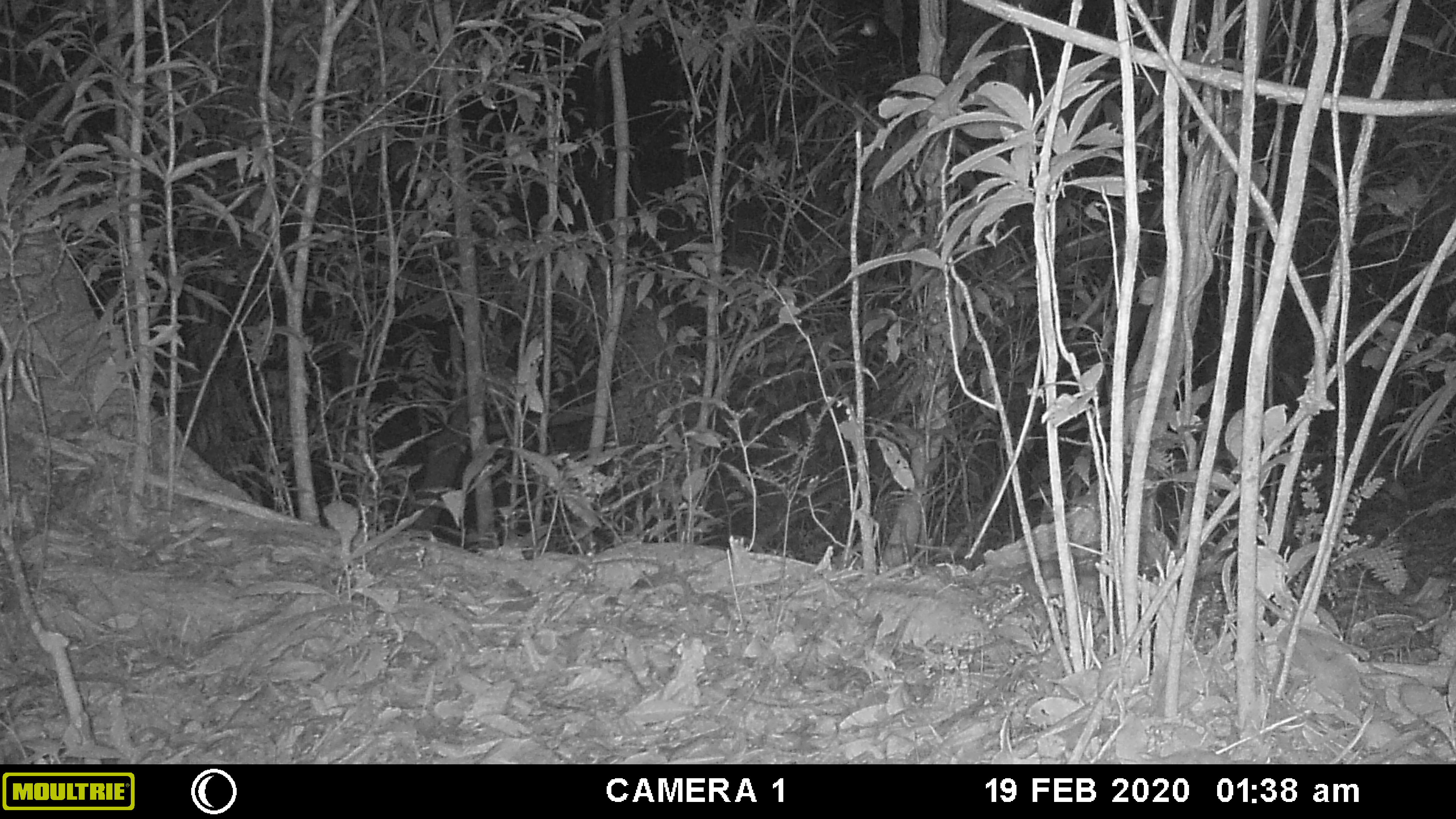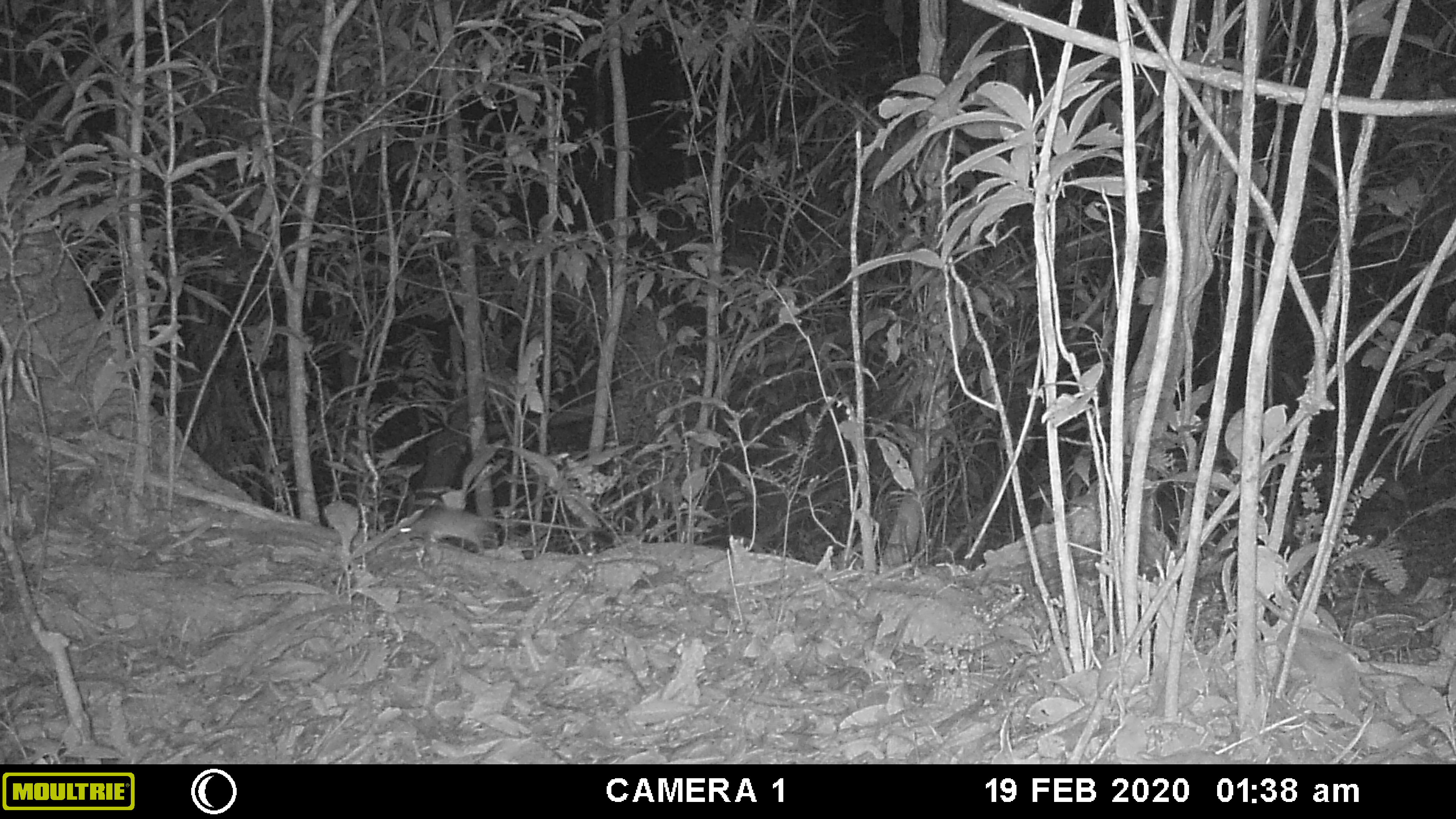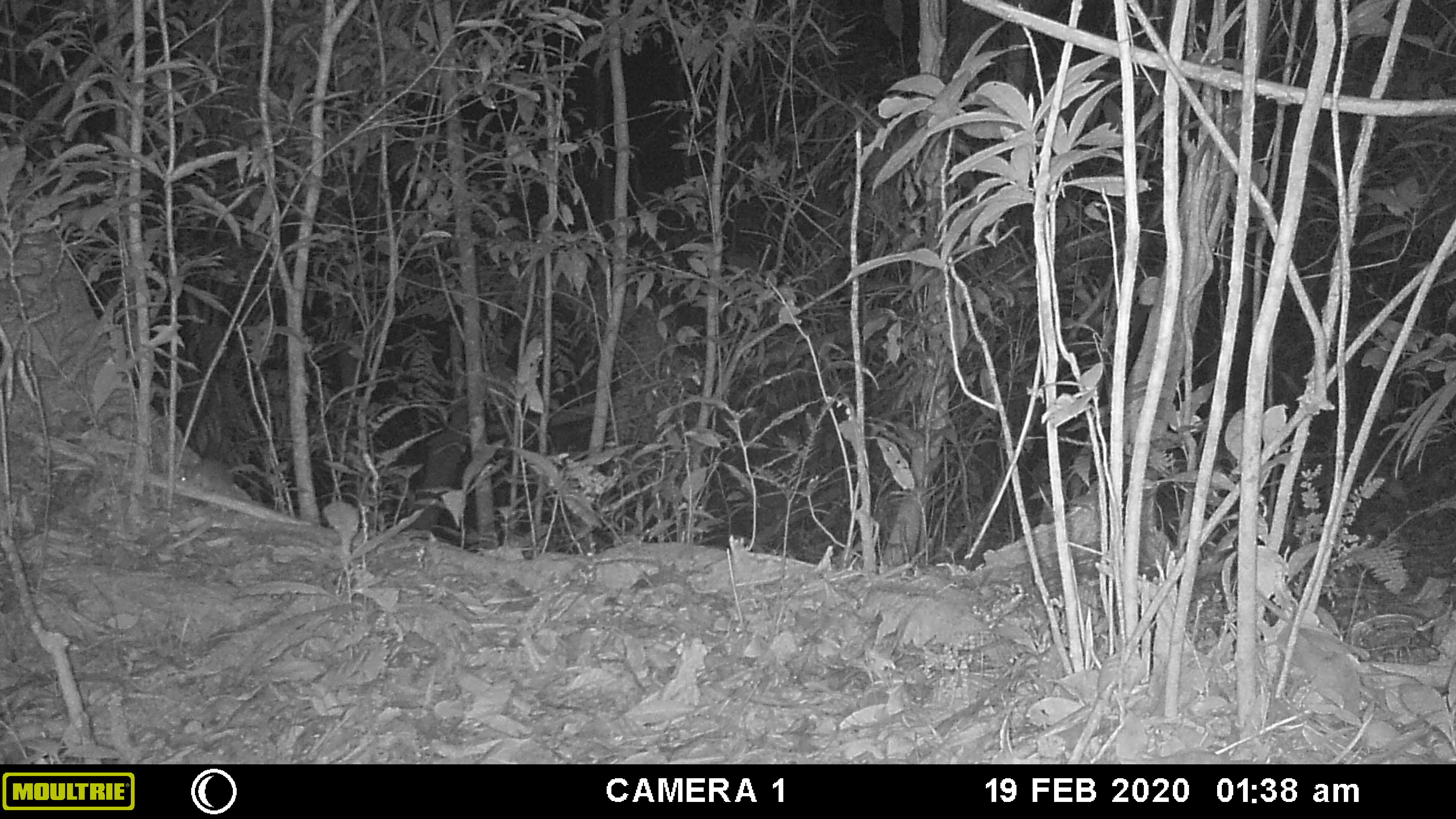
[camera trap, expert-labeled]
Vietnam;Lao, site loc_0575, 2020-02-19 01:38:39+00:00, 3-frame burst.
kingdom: Animalia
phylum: Chordata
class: Mammalia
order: Rodentia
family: Muridae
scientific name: Muridae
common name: old-world mice and rats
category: unidentified murid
Unidentified murid (old-world mice and rats) (Muridae). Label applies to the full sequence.